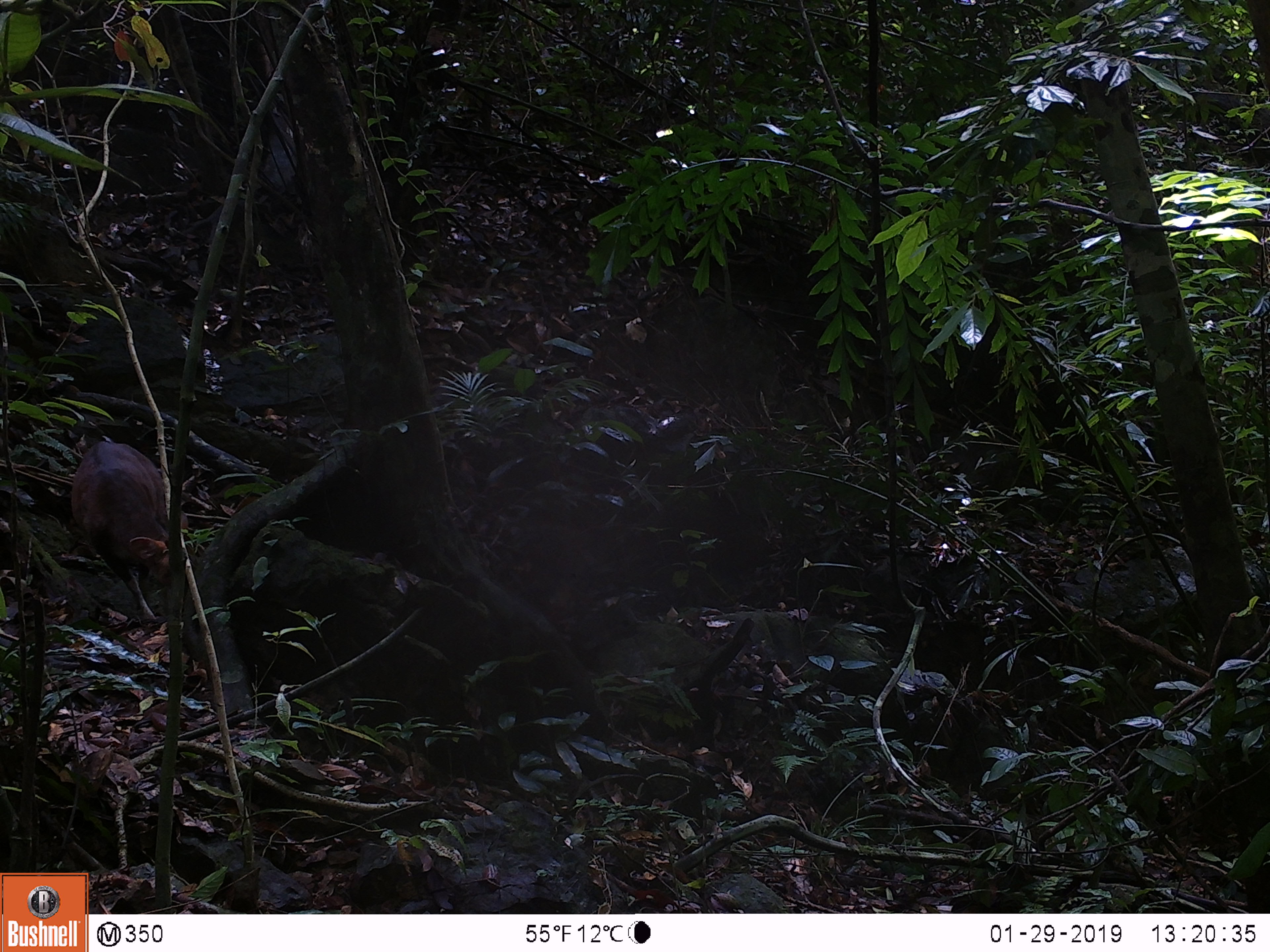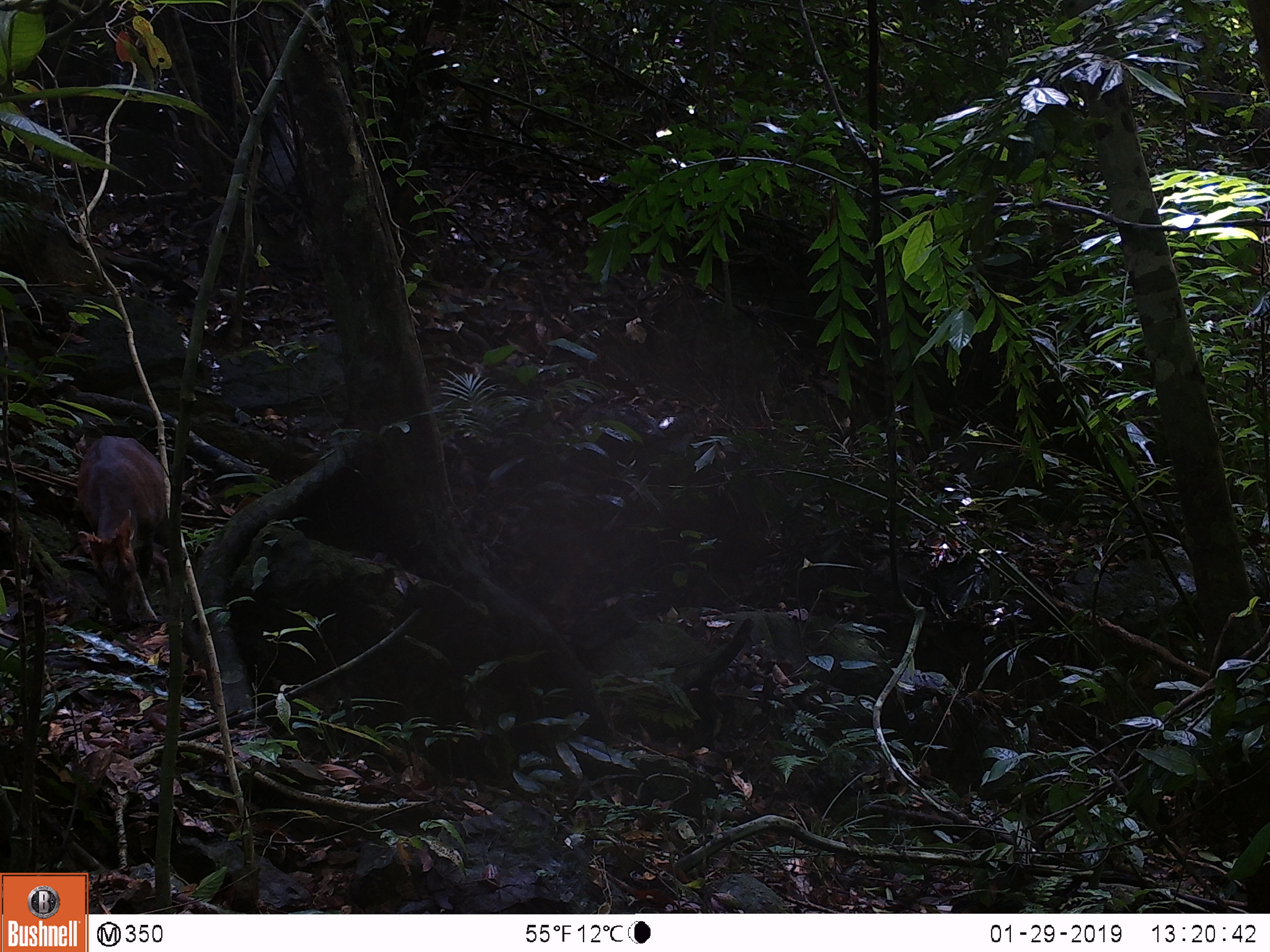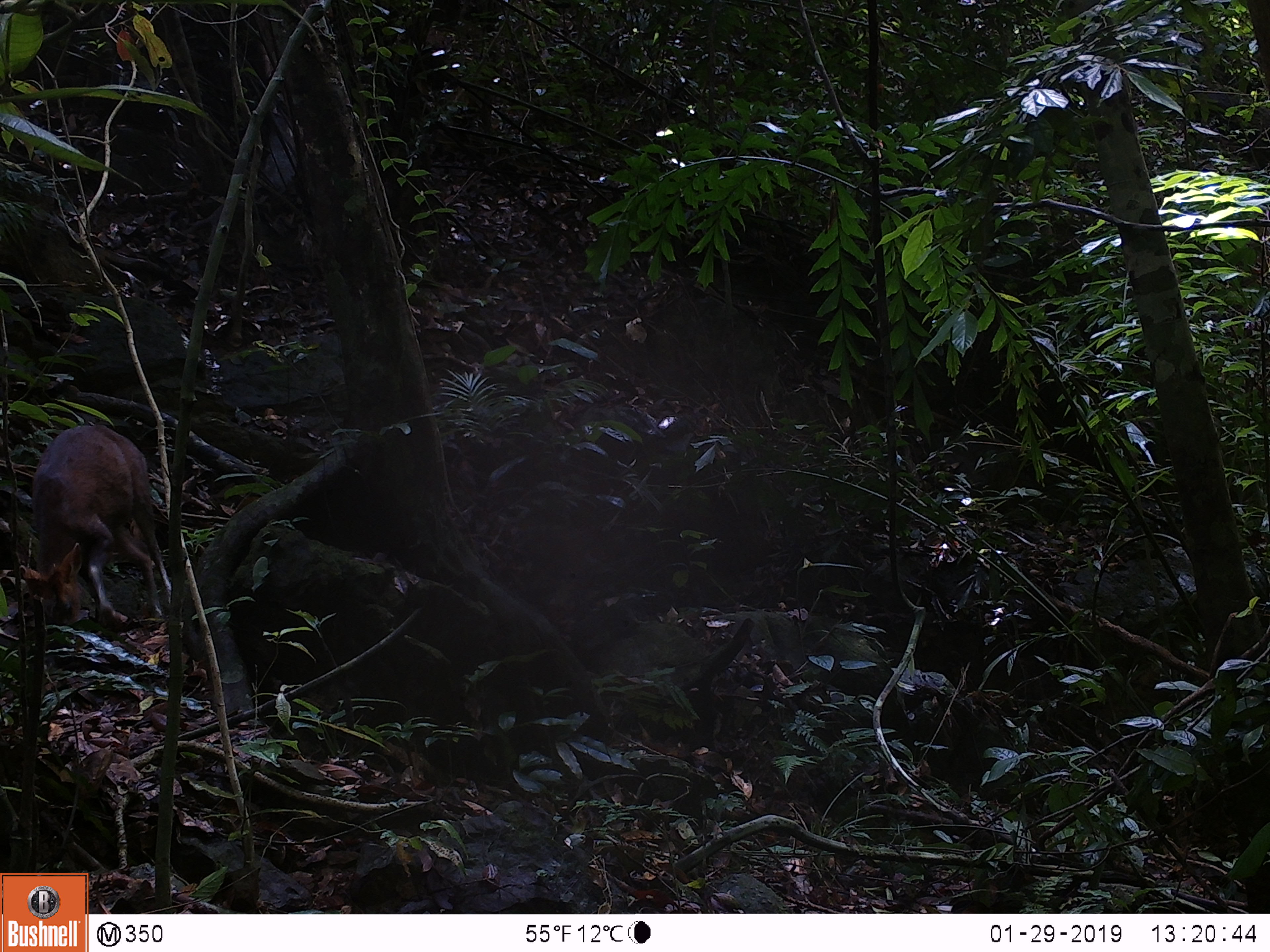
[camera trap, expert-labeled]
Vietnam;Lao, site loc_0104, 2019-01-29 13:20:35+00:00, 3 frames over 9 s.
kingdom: Animalia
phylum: Chordata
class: Mammalia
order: Artiodactyla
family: Cervidae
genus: Muntiacus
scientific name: Muntiacus rooseveltorum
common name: roosevelt's muntjac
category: roosevelts muntjac group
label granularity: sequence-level